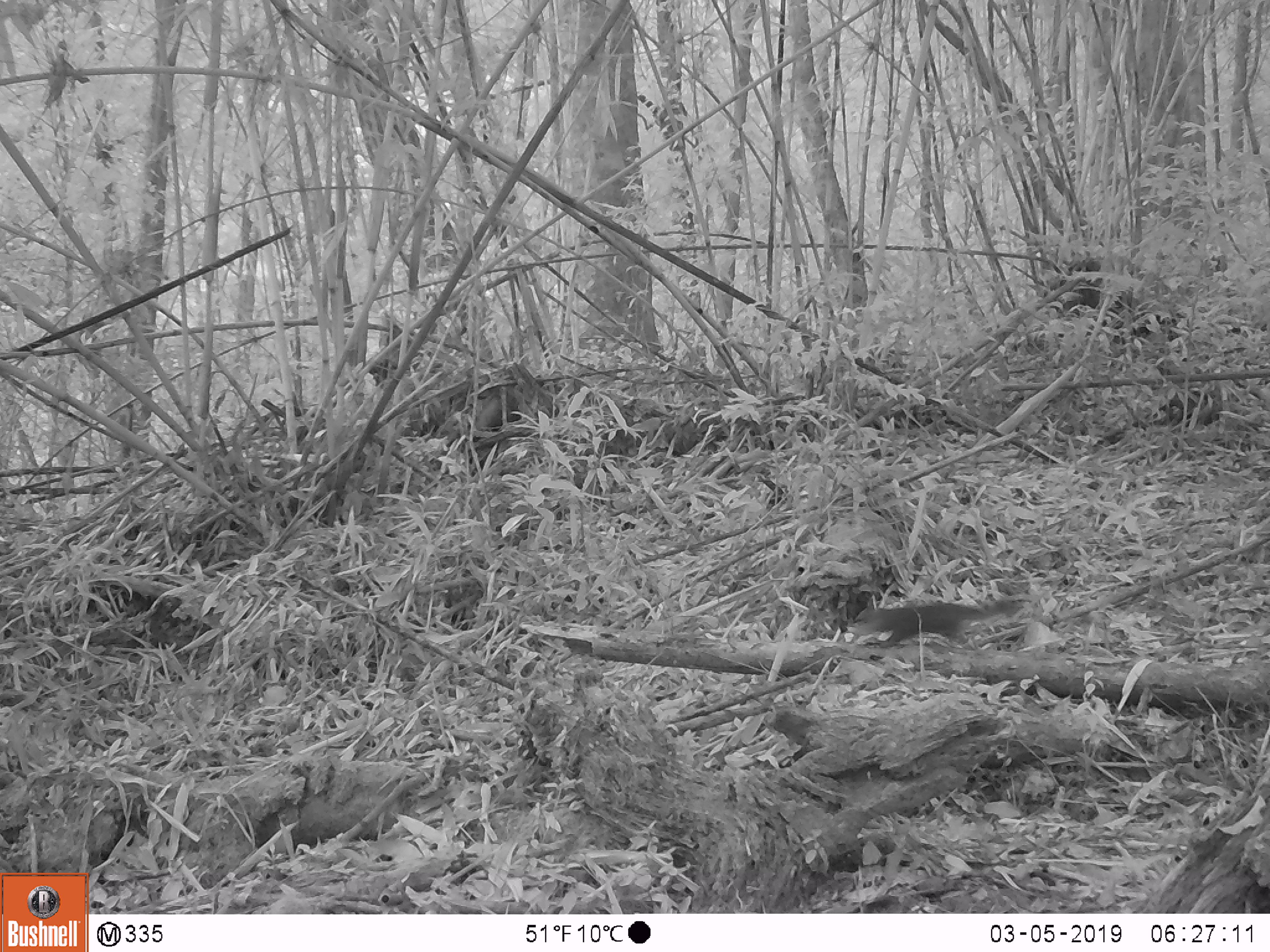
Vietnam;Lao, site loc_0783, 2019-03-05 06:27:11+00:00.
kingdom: Animalia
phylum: Chordata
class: Mammalia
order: Rodentia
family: Sciuridae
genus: Dremomys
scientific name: Dremomys rufigenis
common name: red-cheeked squirrel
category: red cheeked squirrel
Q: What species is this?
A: Red cheeked squirrel (red-cheeked squirrel) (Dremomys rufigenis).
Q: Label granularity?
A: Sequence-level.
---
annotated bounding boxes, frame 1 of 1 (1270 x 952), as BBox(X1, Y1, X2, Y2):
red cheeked squirrel: BBox(841, 596, 1022, 650)